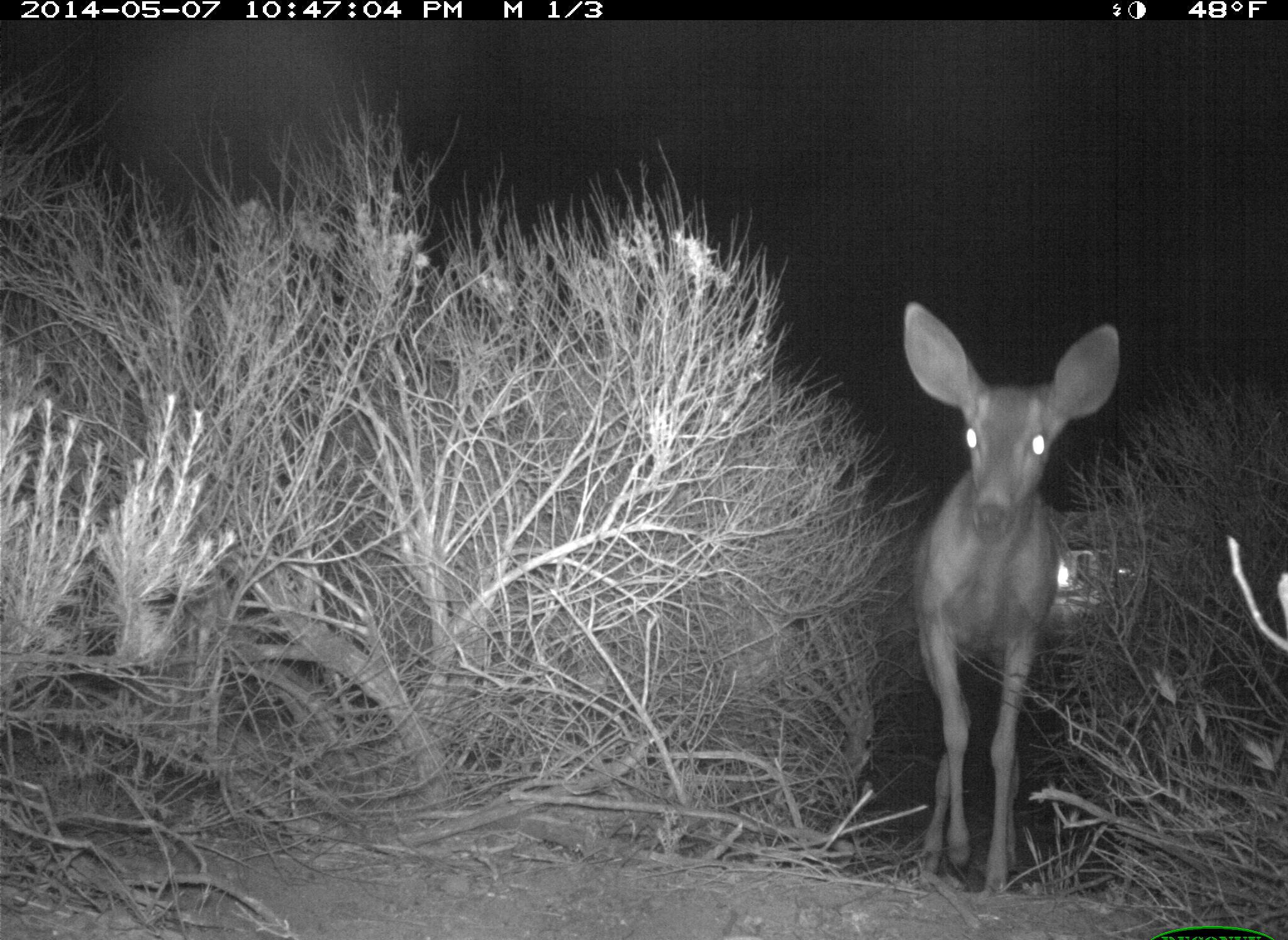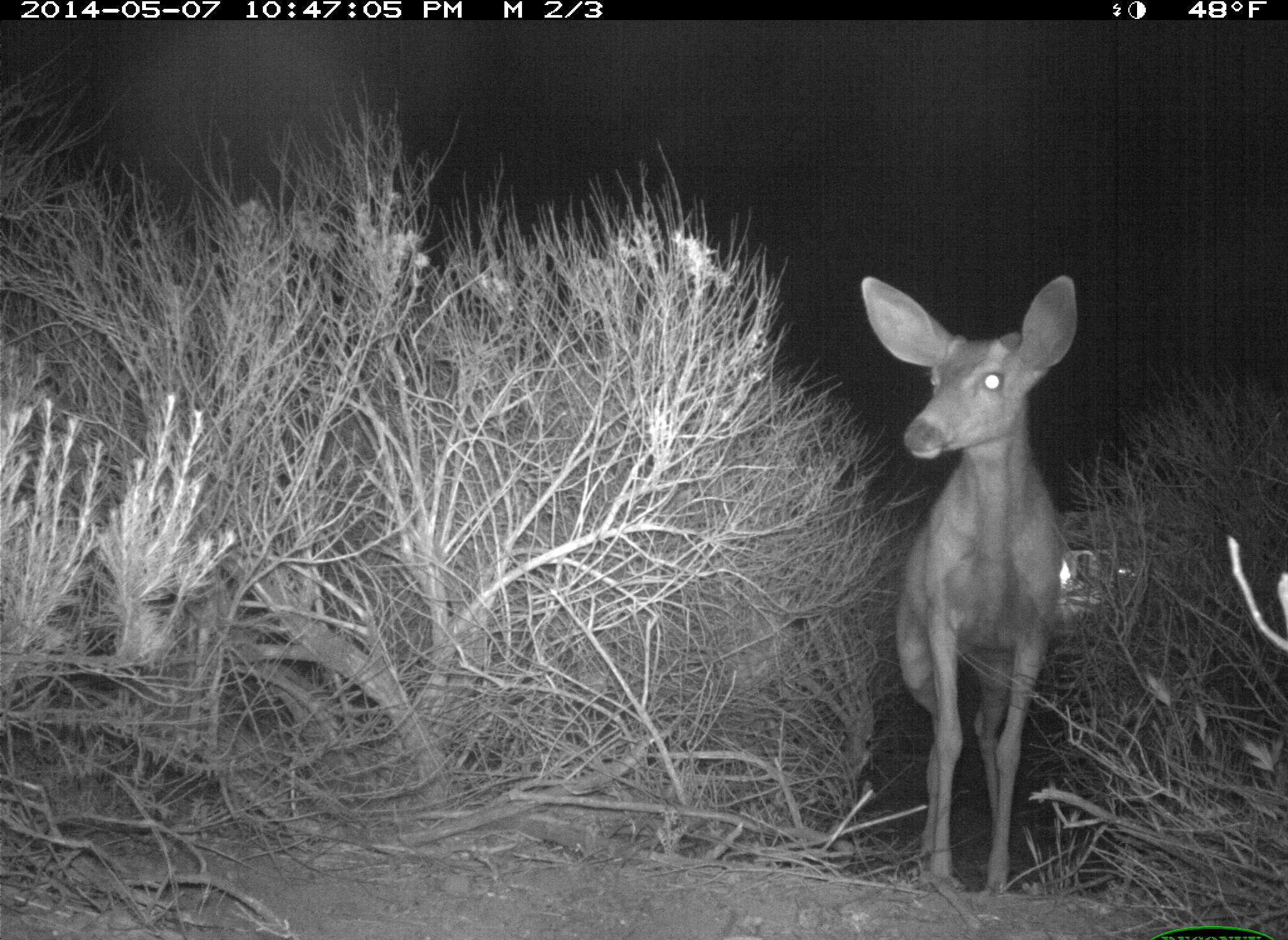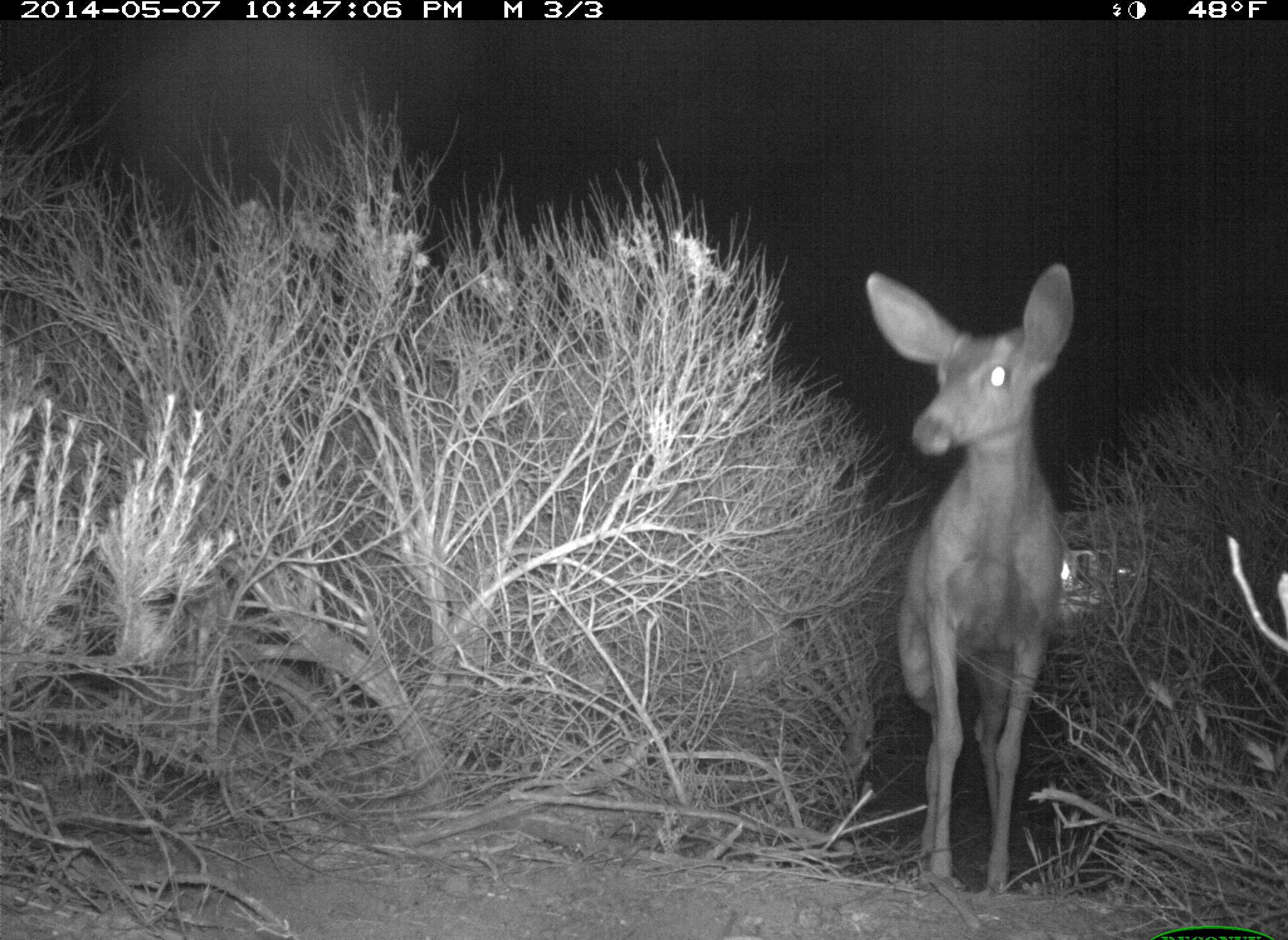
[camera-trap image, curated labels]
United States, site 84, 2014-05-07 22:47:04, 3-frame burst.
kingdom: Animalia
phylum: Chordata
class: Mammalia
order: Artiodactyla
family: Cervidae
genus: Odocoileus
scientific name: Odocoileus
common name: deer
Deer (Odocoileus).